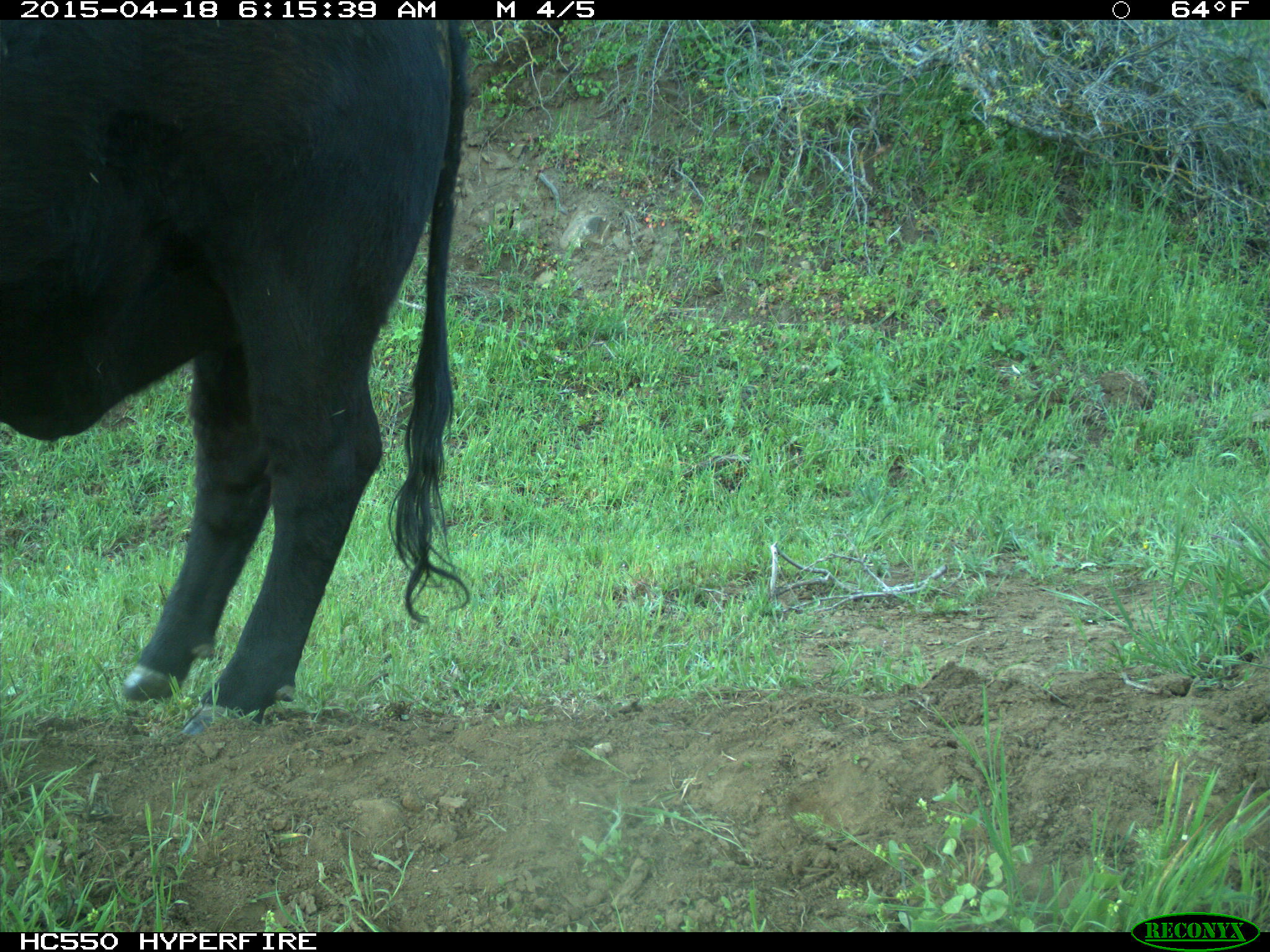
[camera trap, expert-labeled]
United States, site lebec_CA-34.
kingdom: Animalia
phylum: Chordata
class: Mammalia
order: Artiodactyla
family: Bovidae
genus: Bos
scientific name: Bos taurus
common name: domestic cow